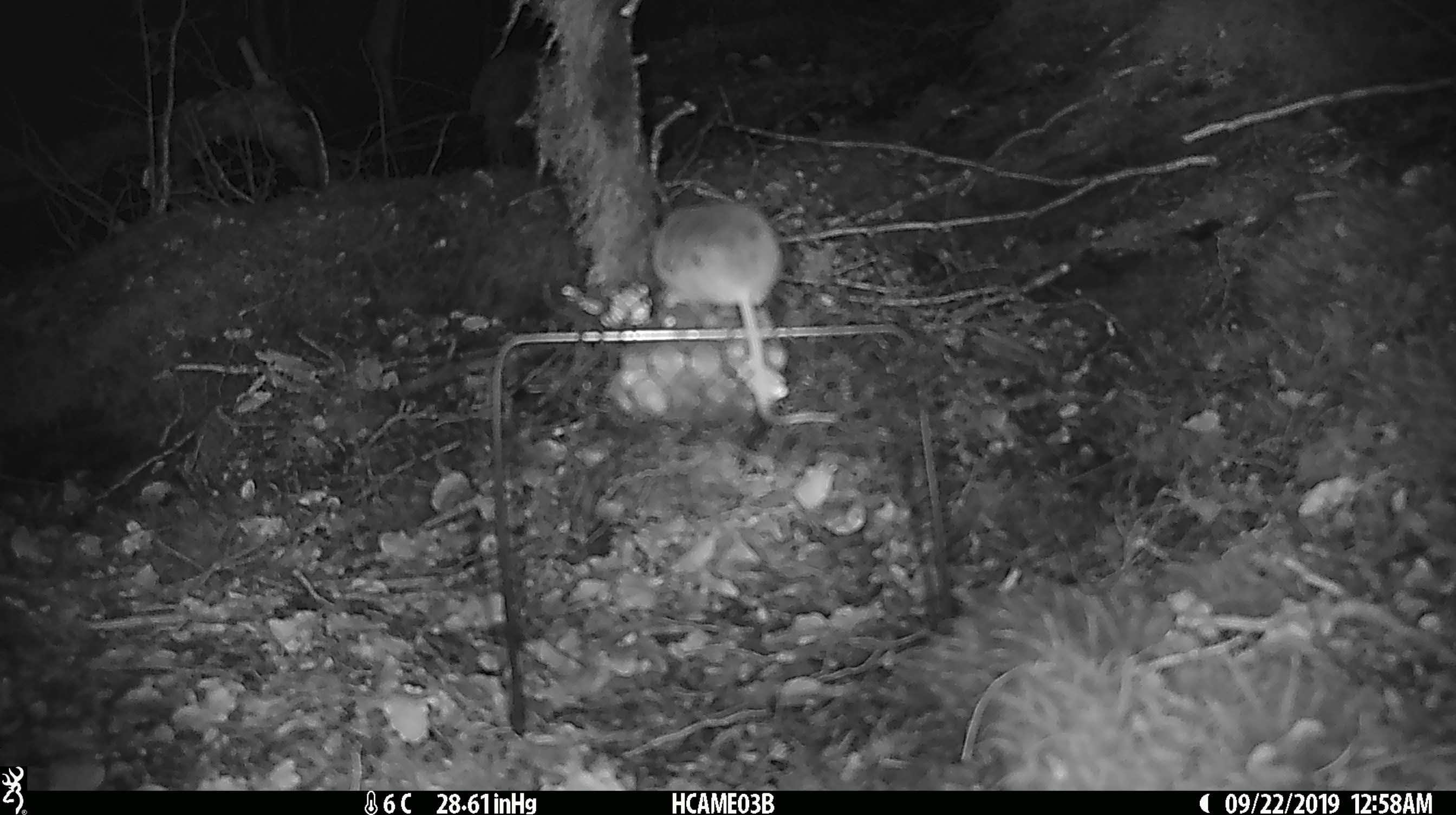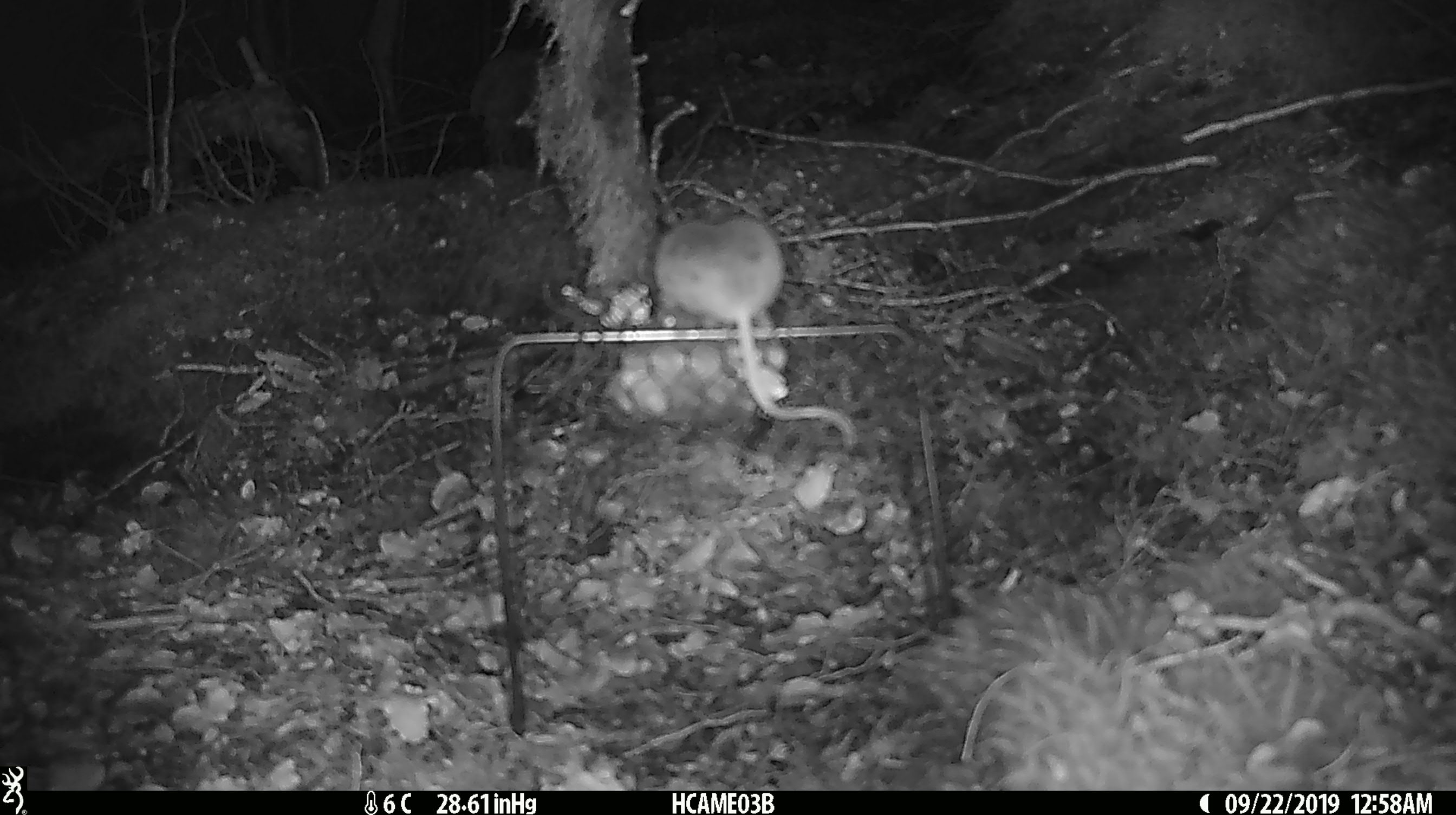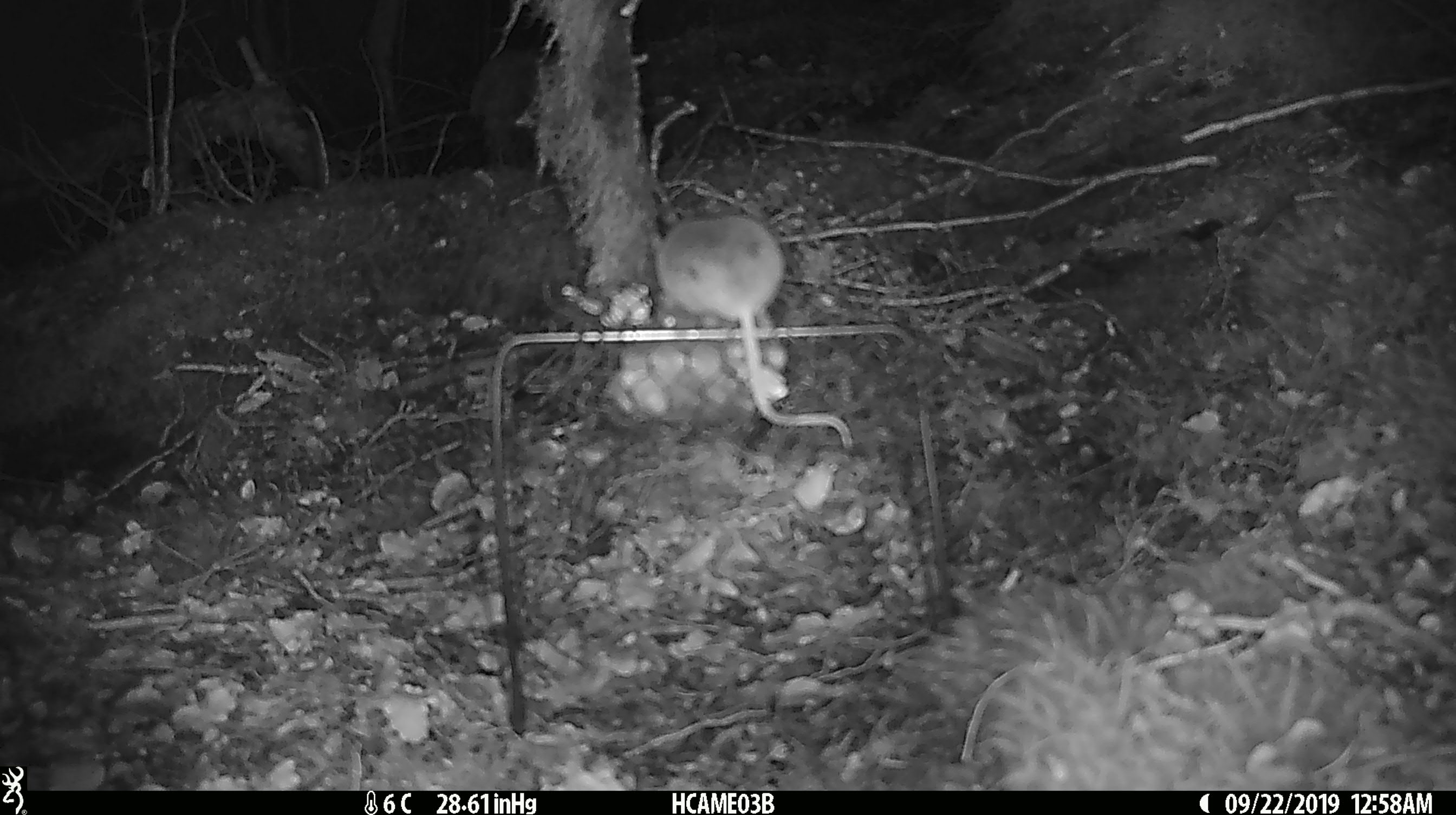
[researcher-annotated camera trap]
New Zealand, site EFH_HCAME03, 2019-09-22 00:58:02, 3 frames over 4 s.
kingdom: Animalia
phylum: Chordata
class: Mammalia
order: Rodentia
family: Muridae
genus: Mus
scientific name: Mus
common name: mouse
Mouse (Mus).